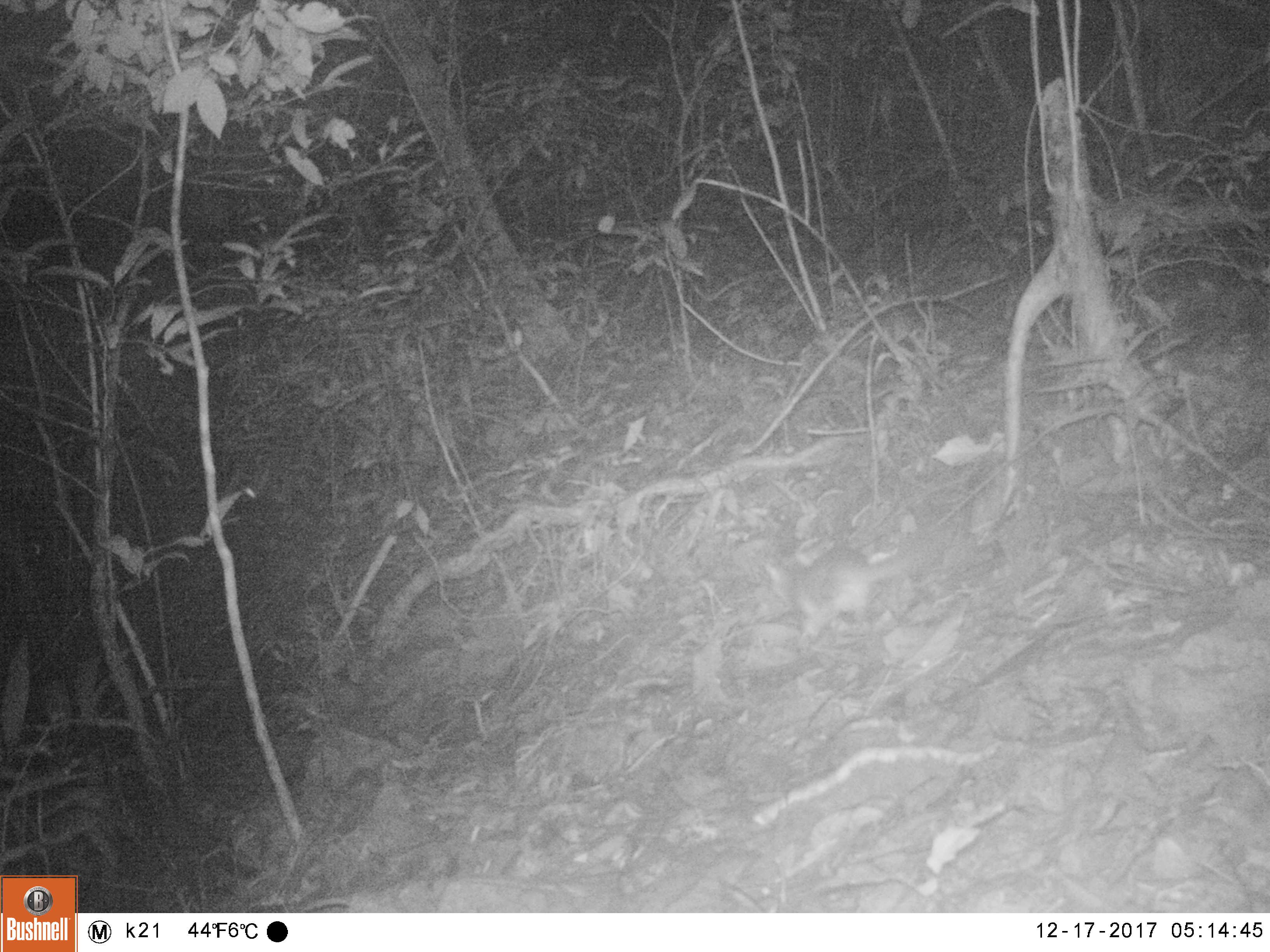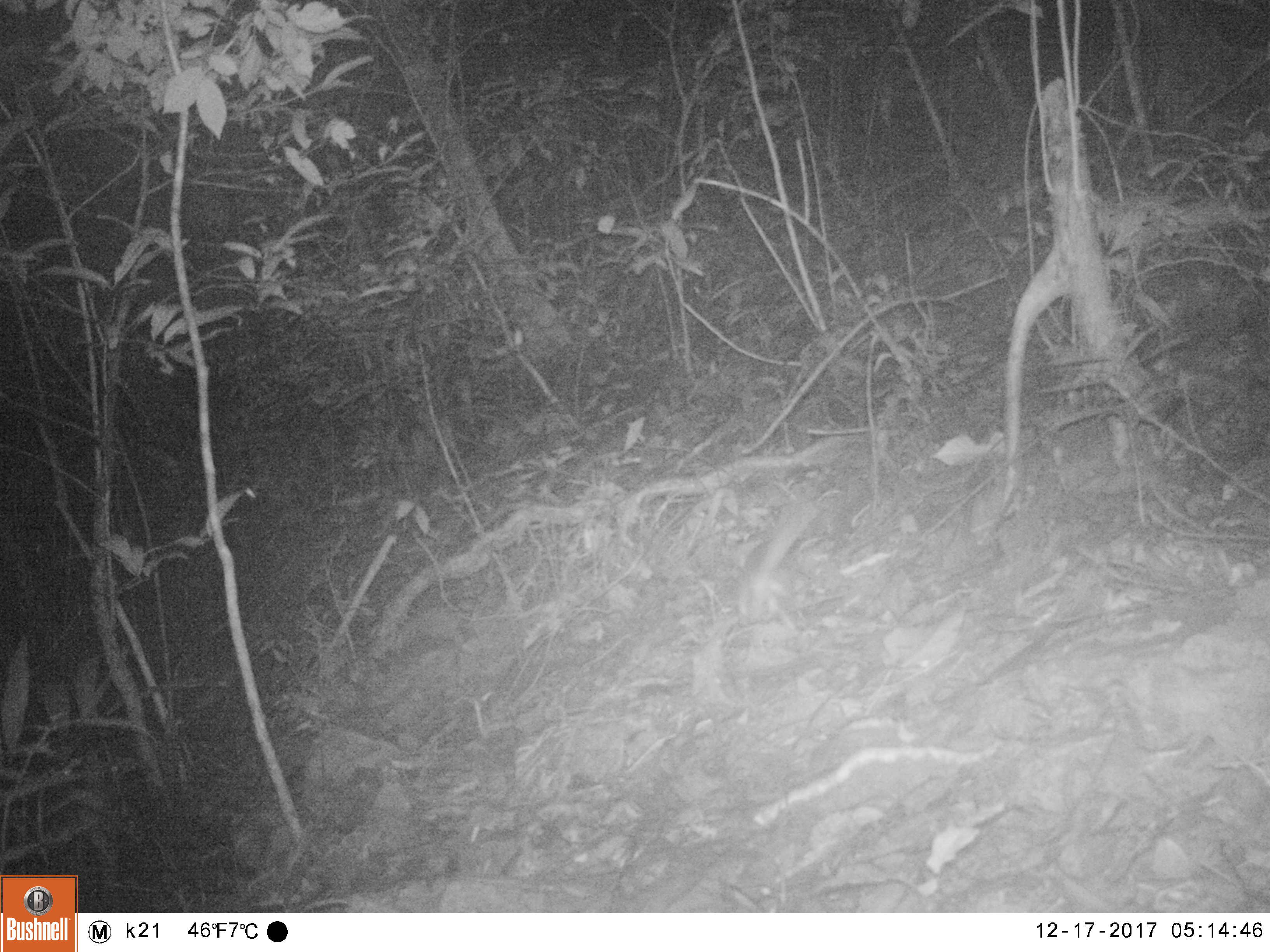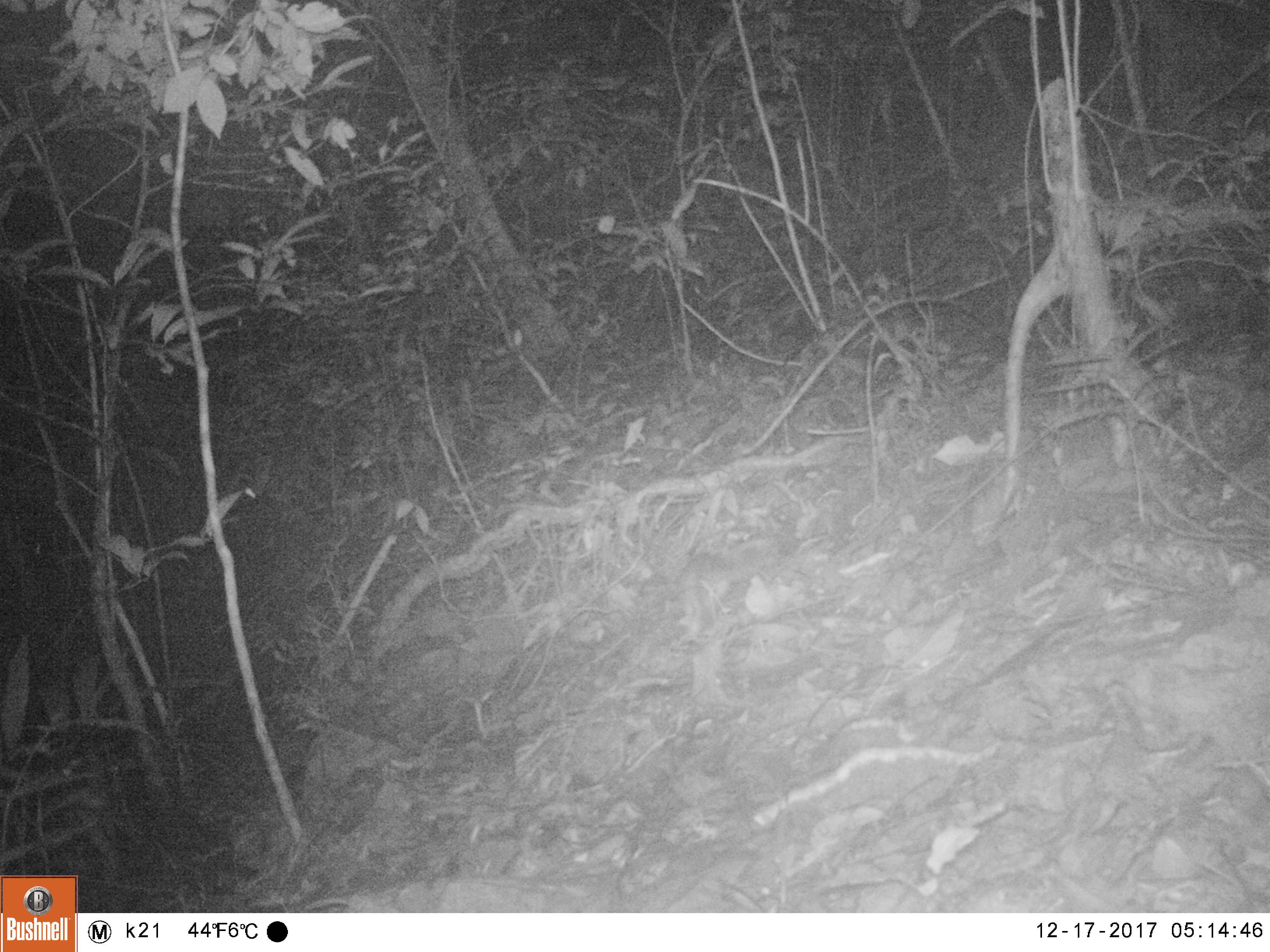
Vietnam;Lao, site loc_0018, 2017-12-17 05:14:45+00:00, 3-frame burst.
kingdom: Animalia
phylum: Chordata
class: Mammalia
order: Carnivora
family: Mustelidae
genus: Melogale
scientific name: Melogale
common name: ferret badger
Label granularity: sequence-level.